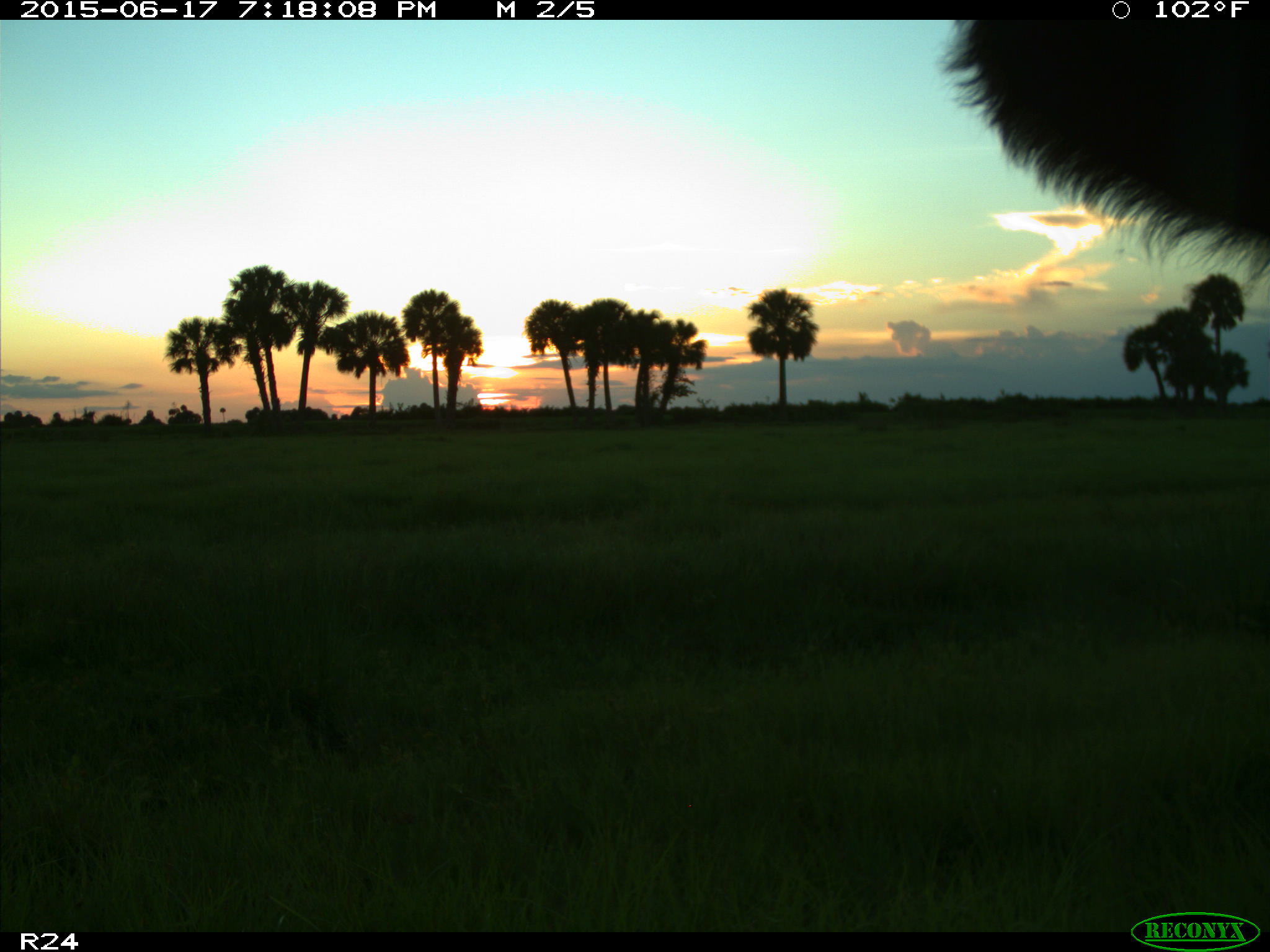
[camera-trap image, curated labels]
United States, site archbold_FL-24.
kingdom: Animalia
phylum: Chordata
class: Mammalia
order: Artiodactyla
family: Bovidae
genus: Bos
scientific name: Bos taurus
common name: domestic cow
Bos taurus (domestic cow).